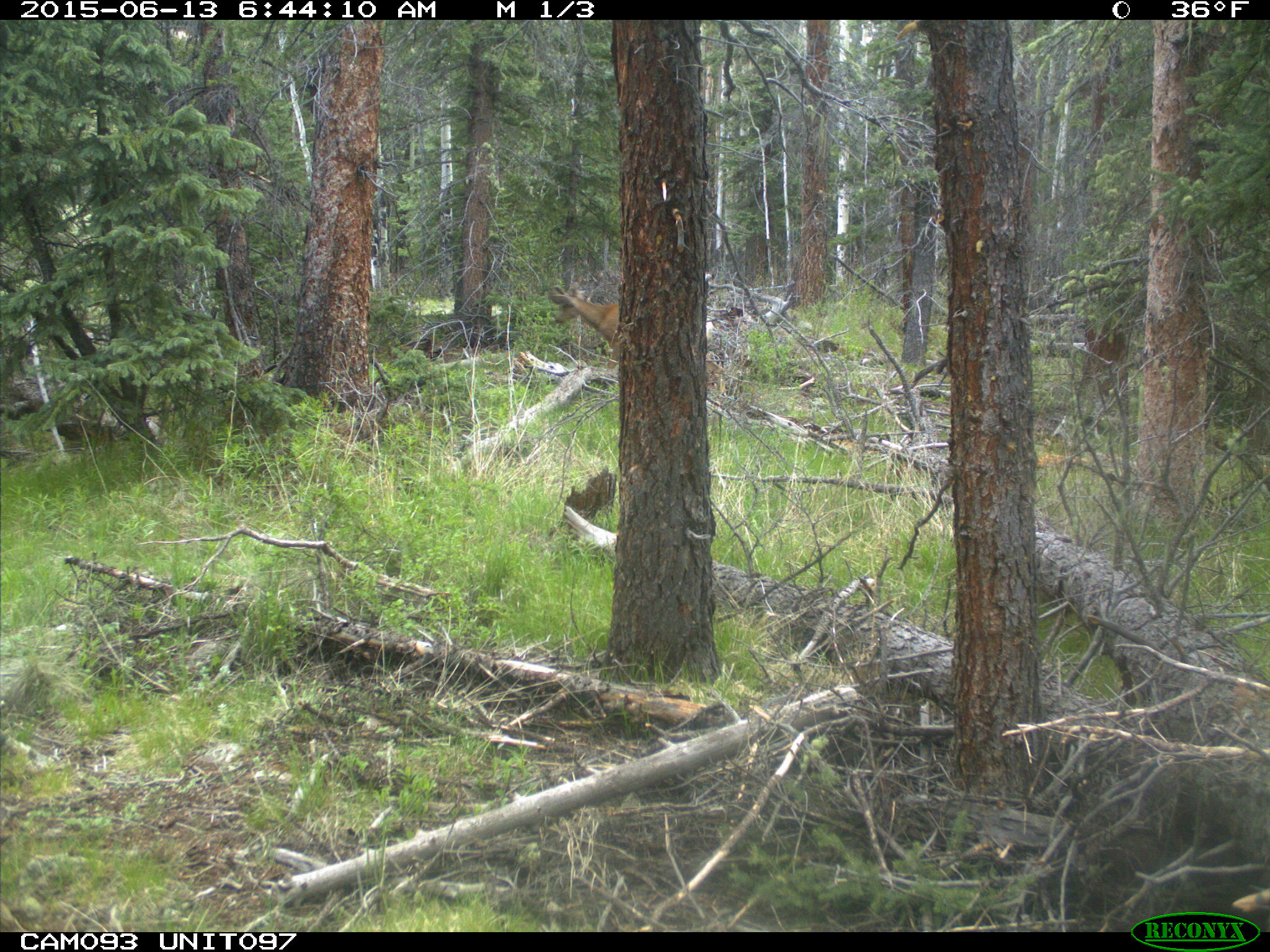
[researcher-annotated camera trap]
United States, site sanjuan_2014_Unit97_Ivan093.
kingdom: Animalia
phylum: Chordata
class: Mammalia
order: Artiodactyla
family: Cervidae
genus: Odocoileus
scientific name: Odocoileus hemionus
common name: mule deer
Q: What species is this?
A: Odocoileus hemionus (mule deer).